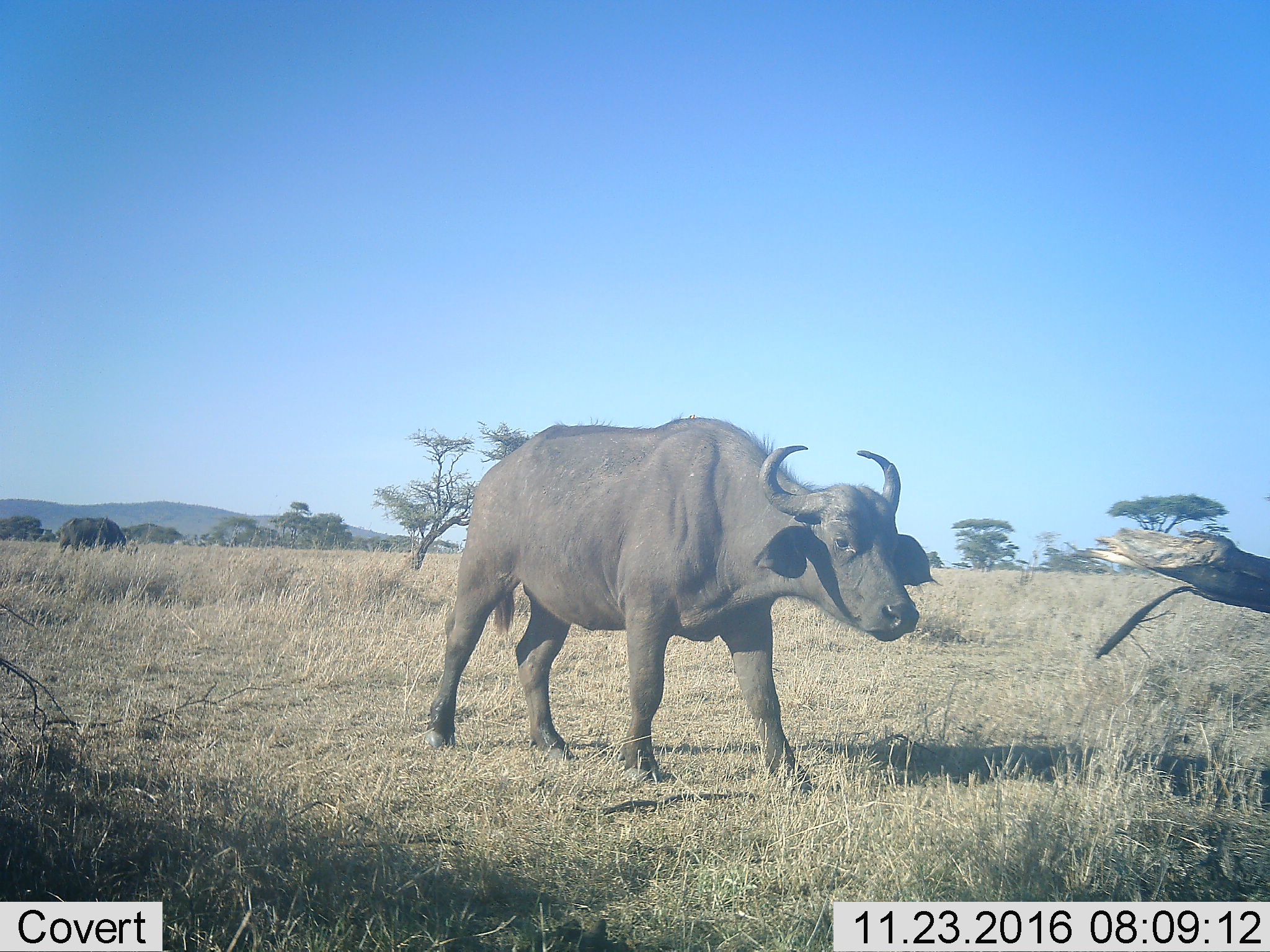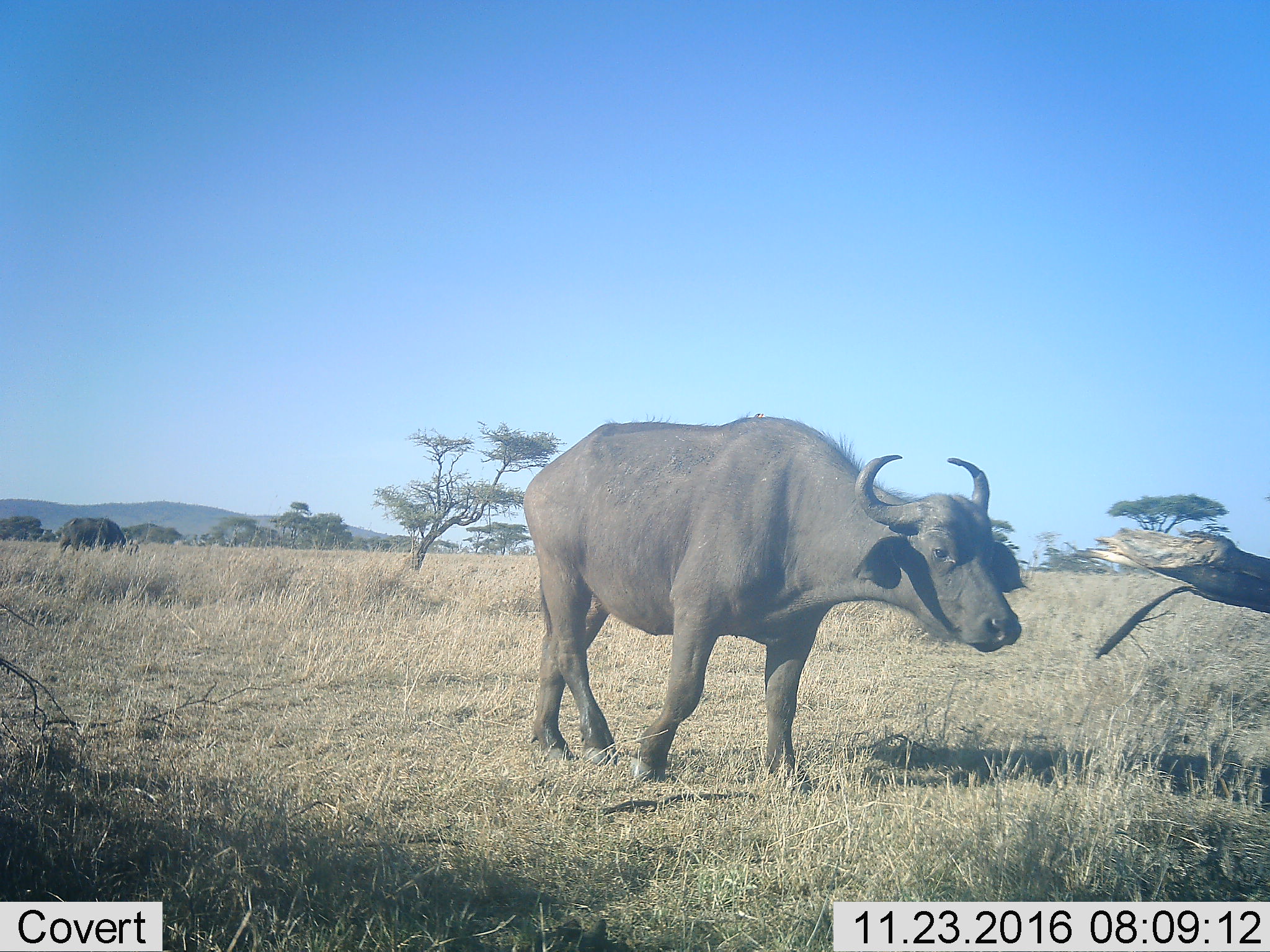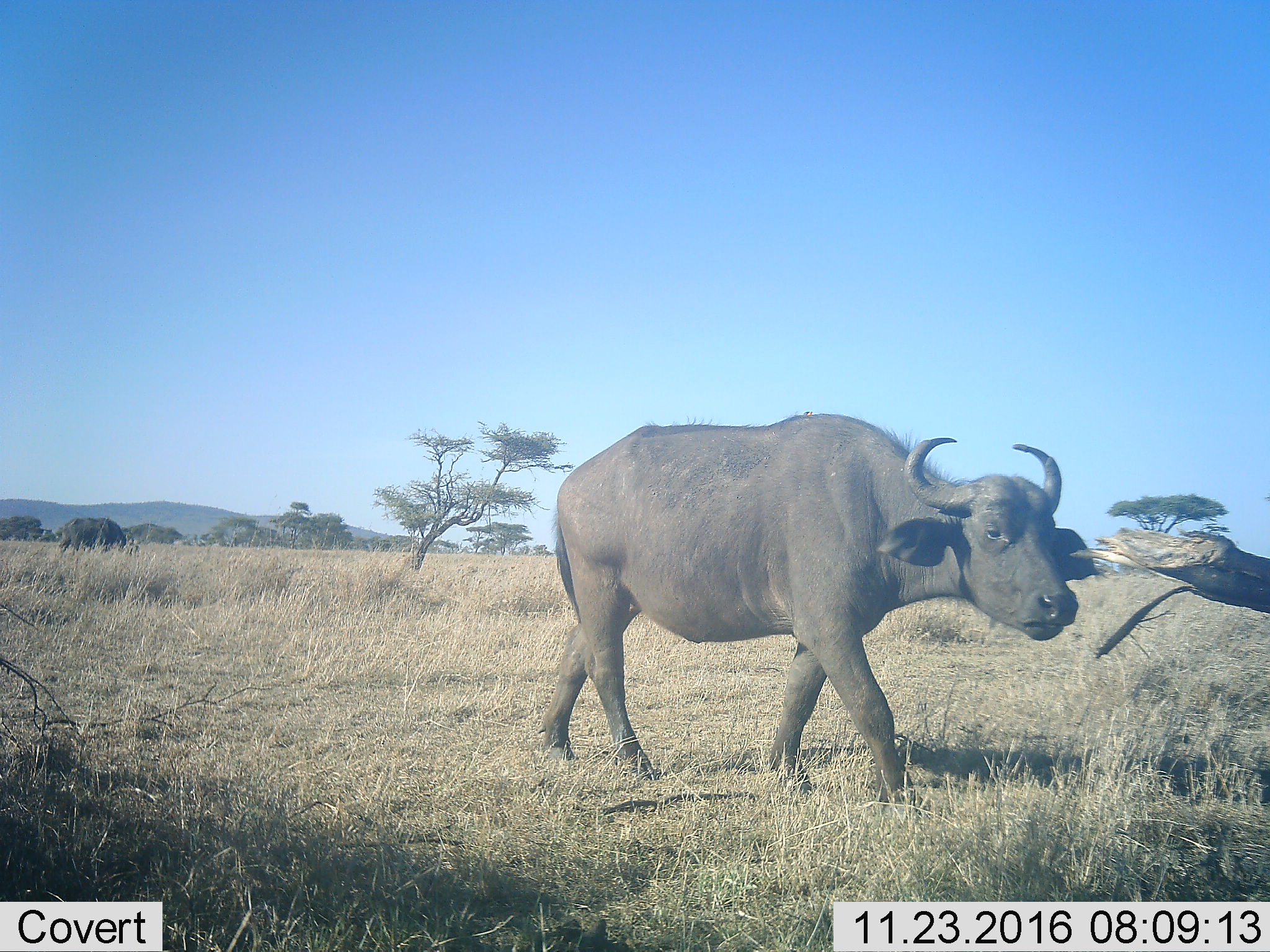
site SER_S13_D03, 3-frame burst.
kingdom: Animalia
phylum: Chordata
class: Mammalia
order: Artiodactyla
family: Bovidae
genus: Syncerus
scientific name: Syncerus caffer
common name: african buffalo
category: buffalo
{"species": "buffalo (african buffalo) (Syncerus caffer)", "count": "1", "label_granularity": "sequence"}